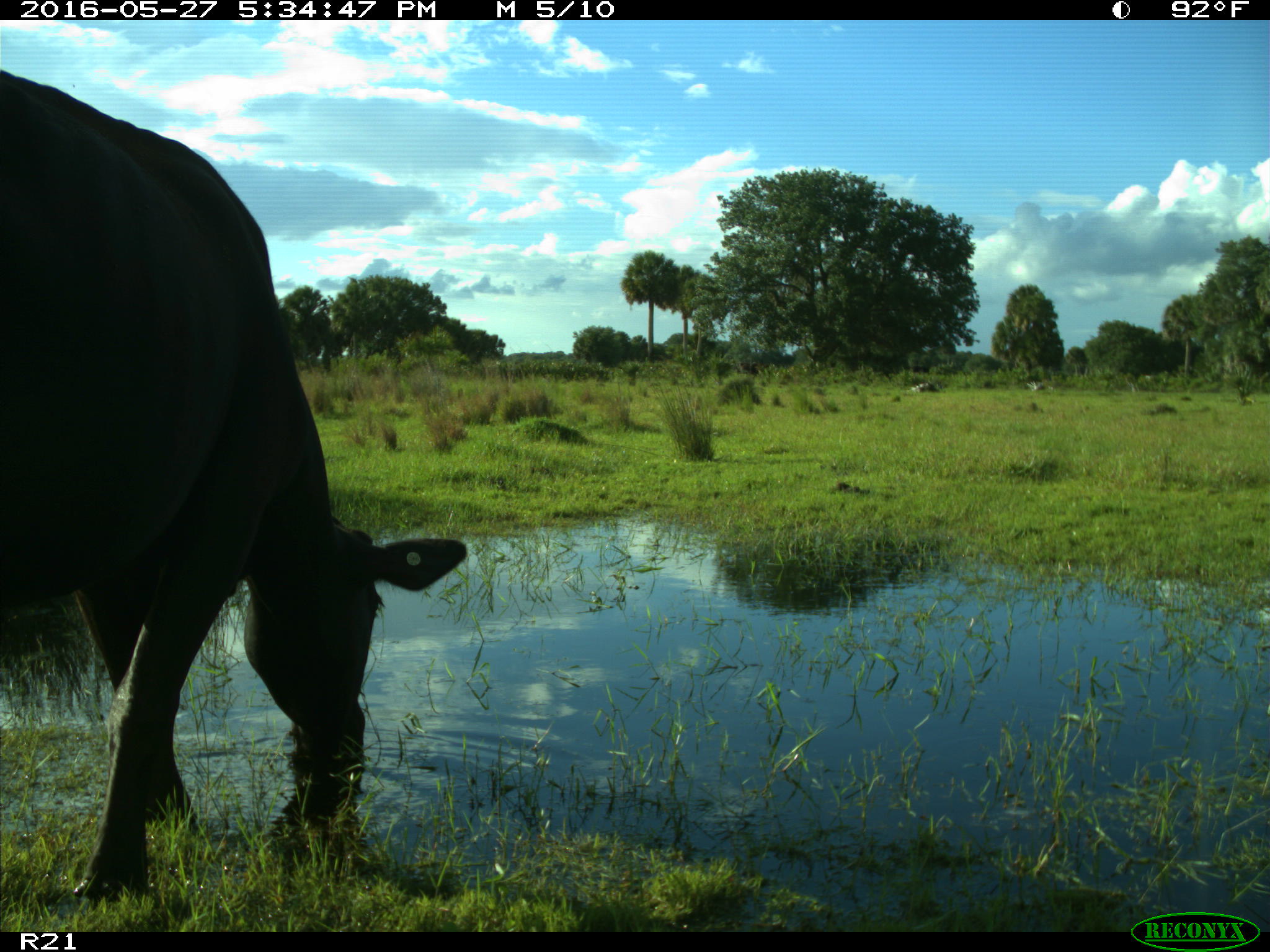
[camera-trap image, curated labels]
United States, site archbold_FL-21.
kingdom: Animalia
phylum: Chordata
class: Mammalia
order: Artiodactyla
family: Bovidae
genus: Bos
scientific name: Bos taurus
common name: domestic cow